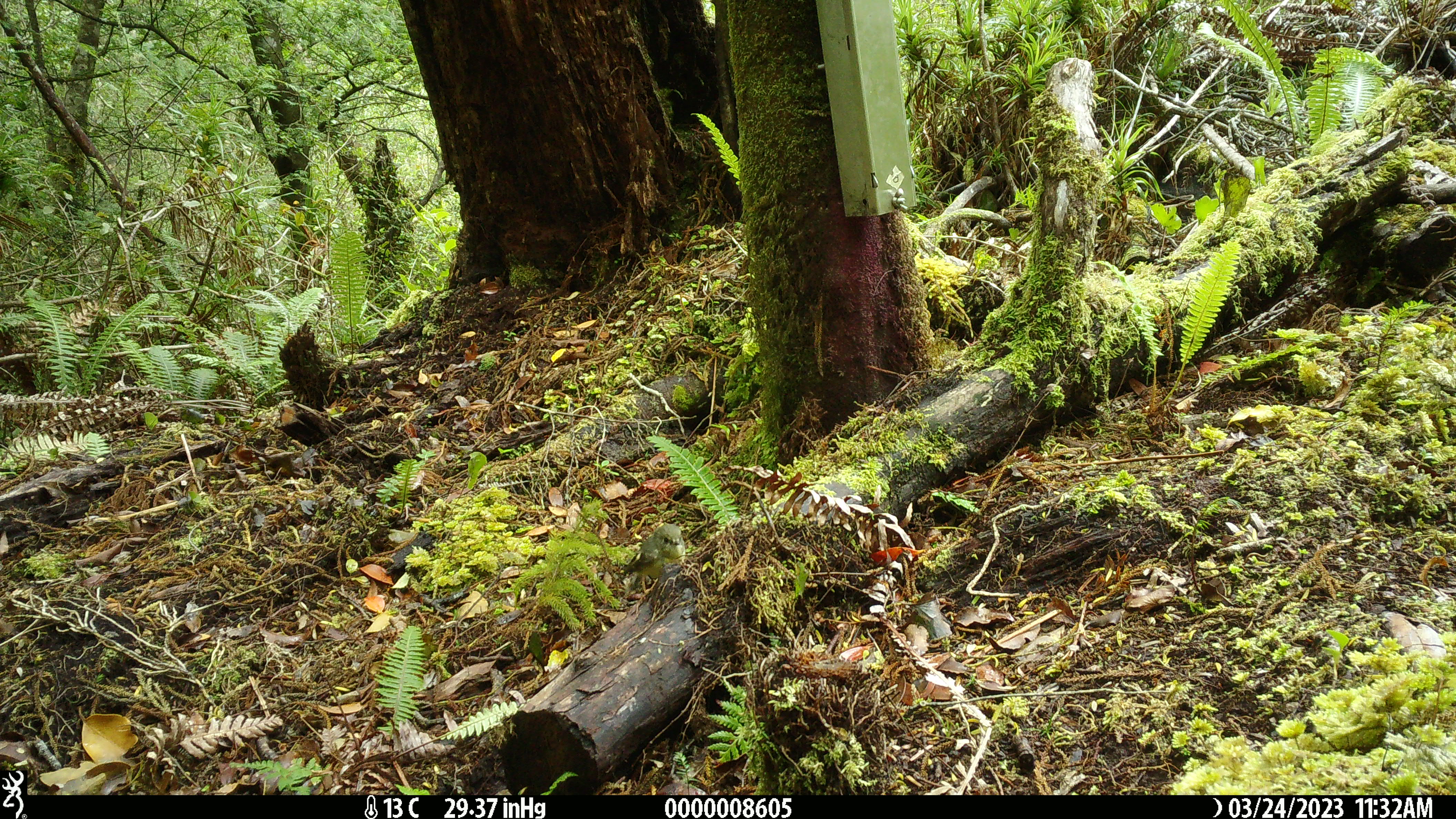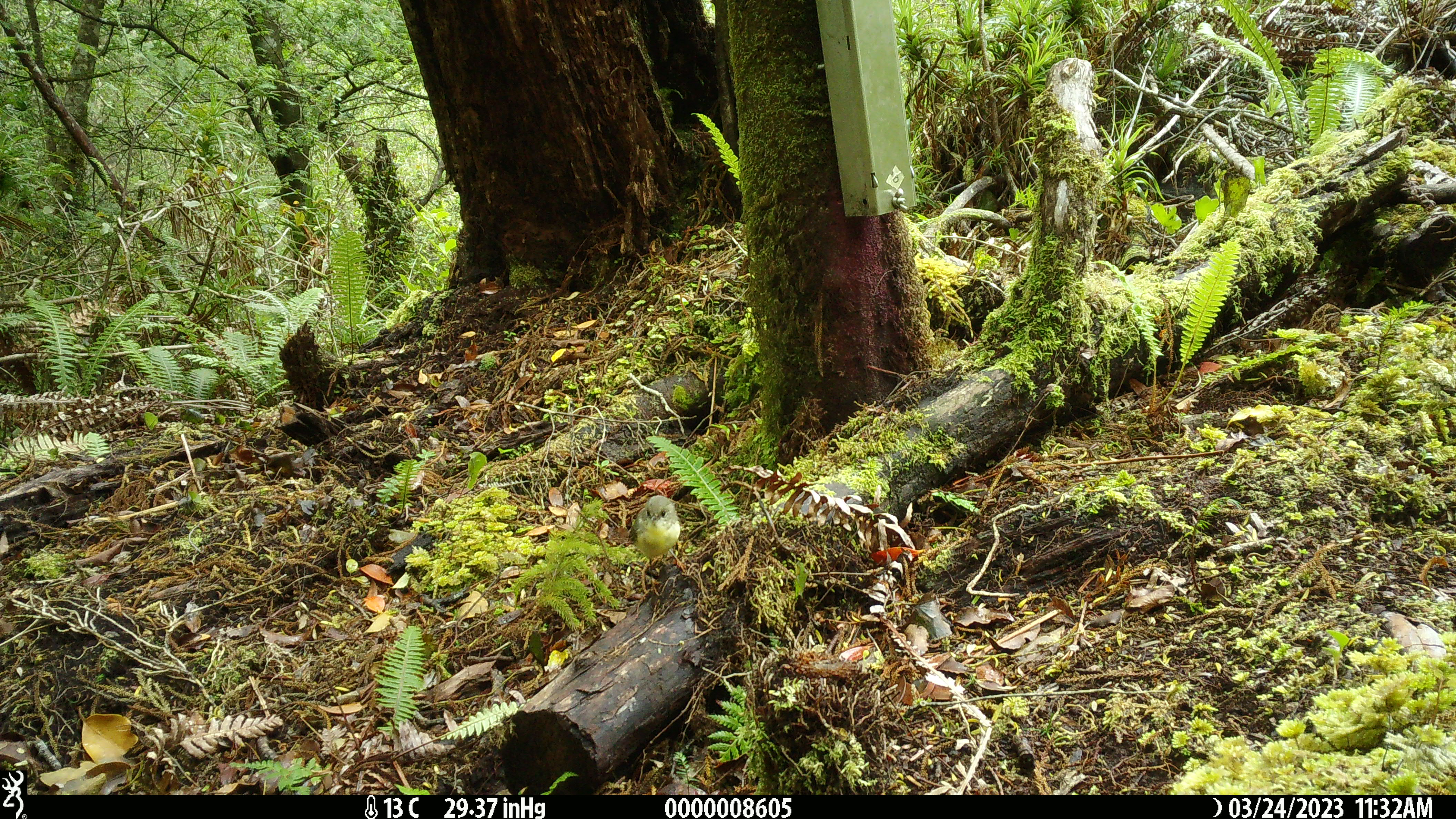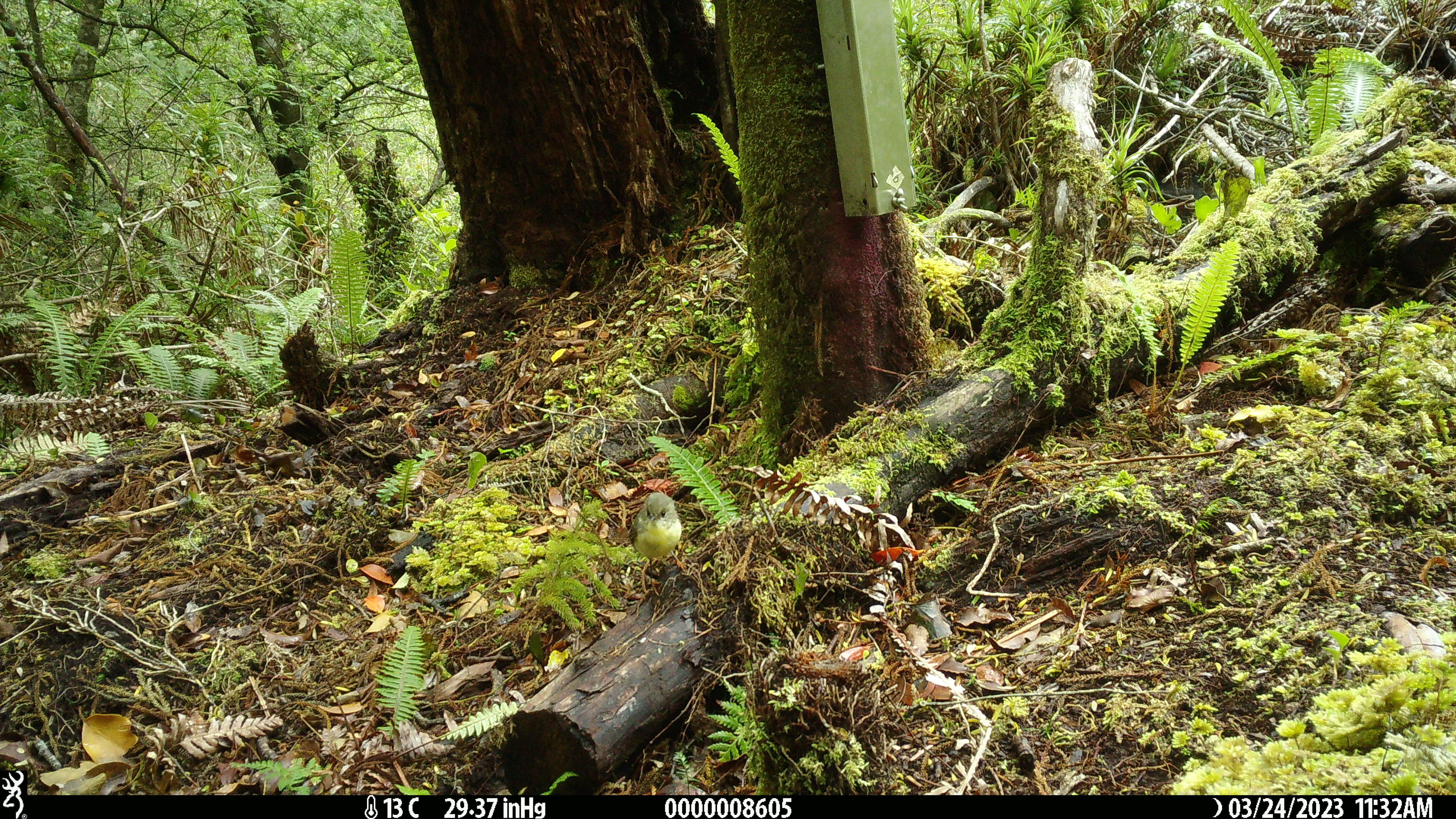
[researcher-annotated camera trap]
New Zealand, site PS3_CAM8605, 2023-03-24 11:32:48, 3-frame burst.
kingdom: Animalia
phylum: Chordata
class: Aves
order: Passeriformes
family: Petroicidae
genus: Petroica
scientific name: Petroica macrocephala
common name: tomtit